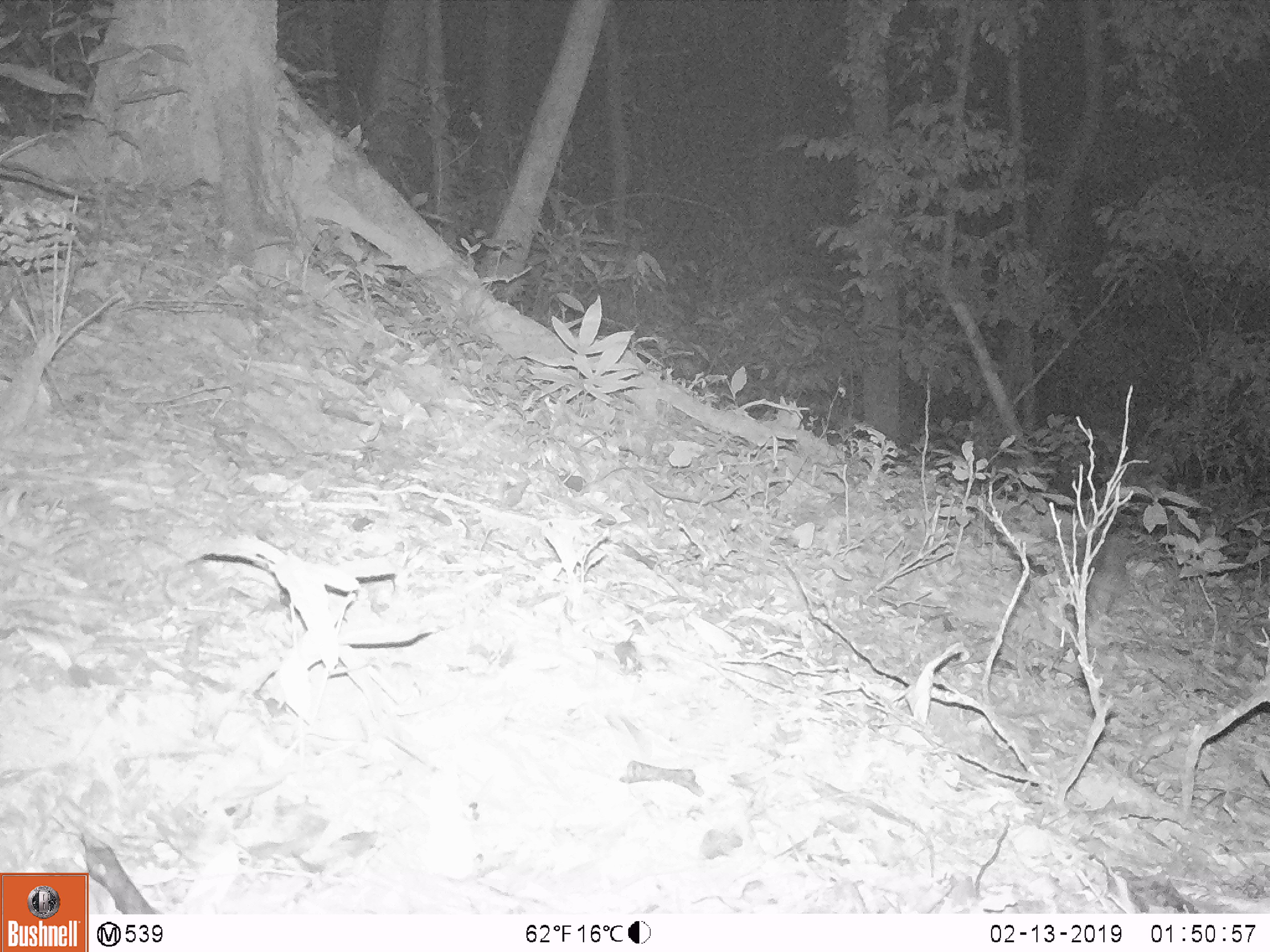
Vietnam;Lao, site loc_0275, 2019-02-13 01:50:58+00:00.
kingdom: Animalia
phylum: Chordata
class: Mammalia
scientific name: Mammalia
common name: mammal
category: unidentified small mammal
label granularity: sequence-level